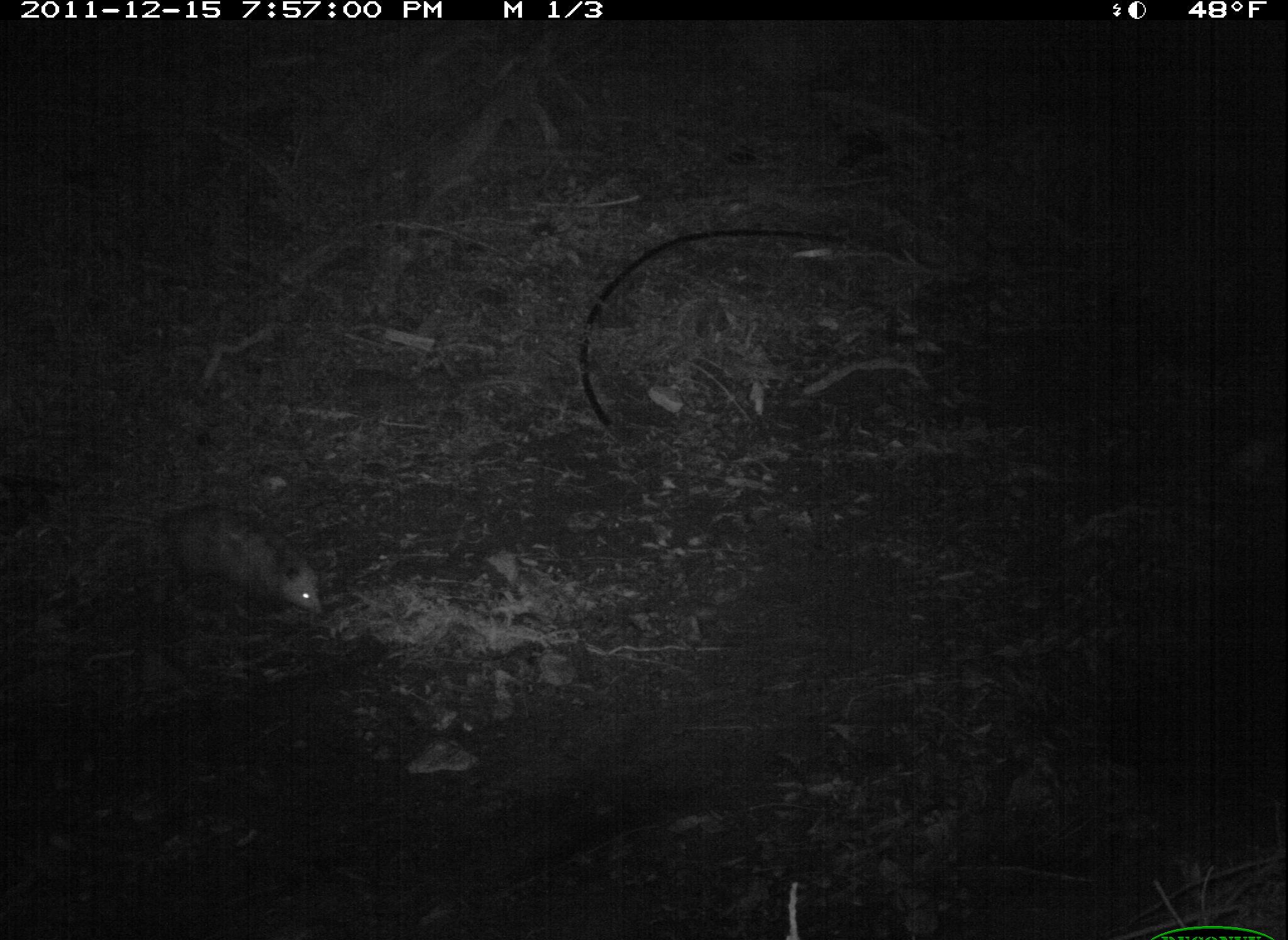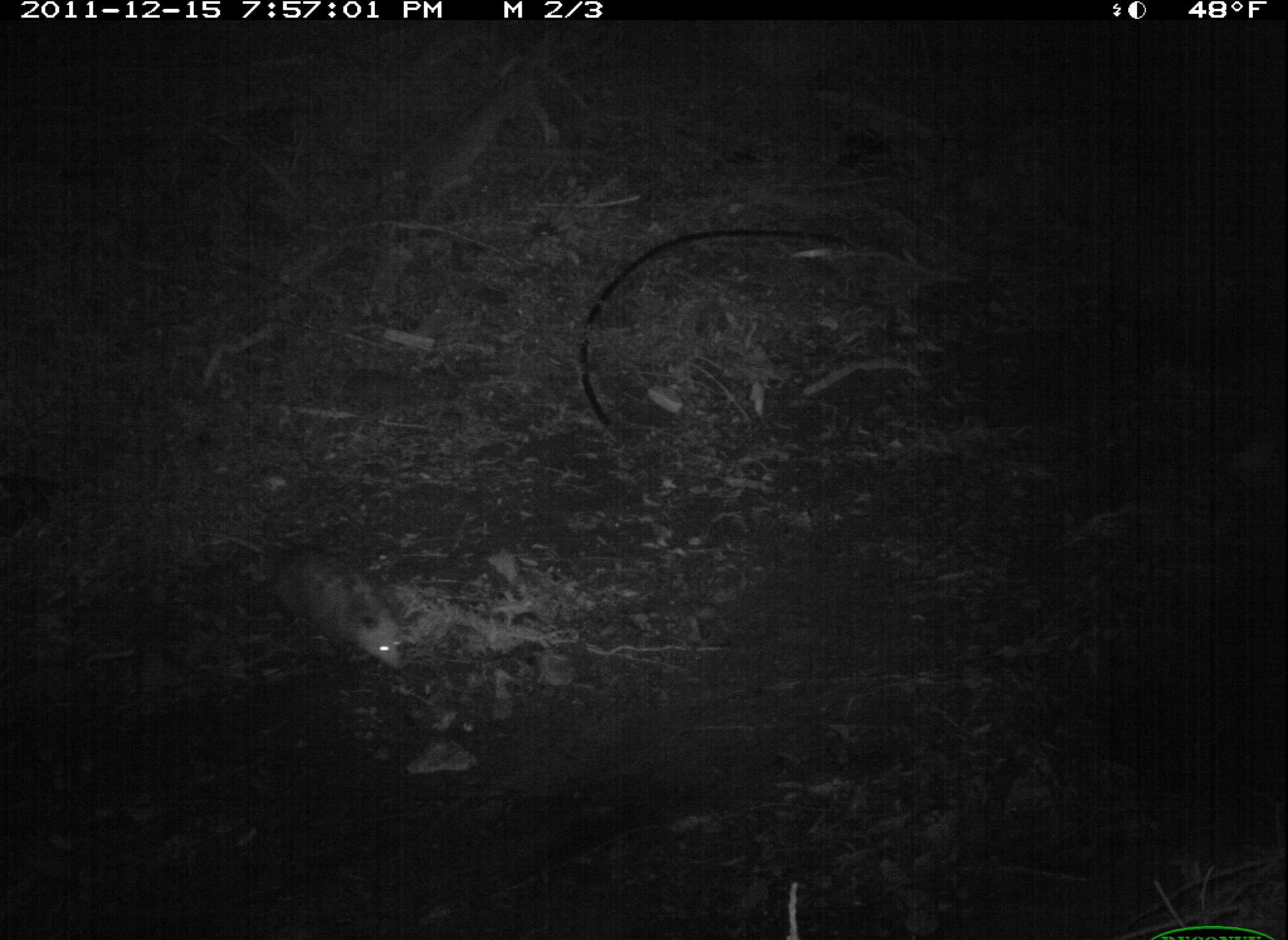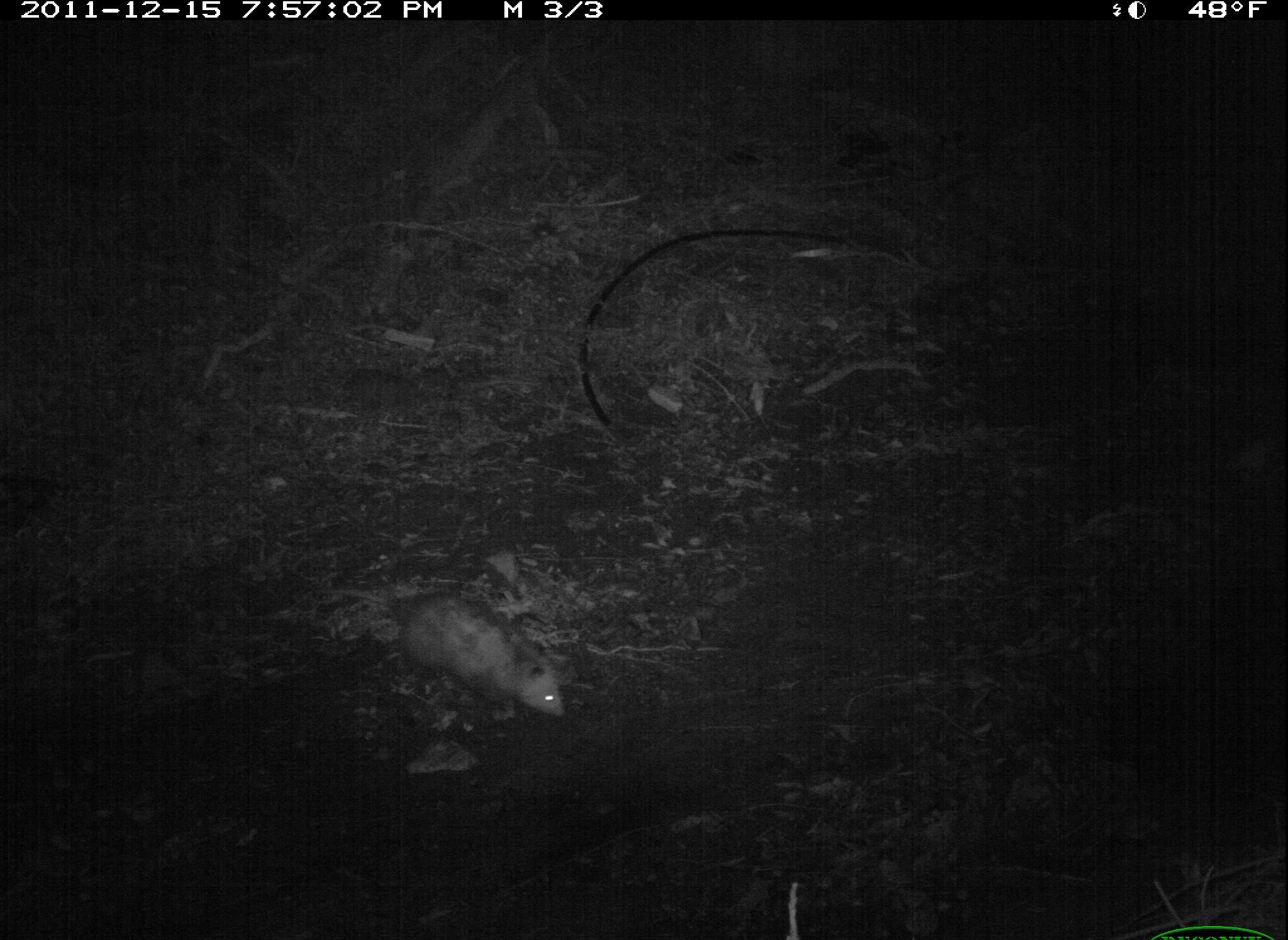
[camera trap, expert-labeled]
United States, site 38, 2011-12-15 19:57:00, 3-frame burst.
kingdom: Animalia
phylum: Chordata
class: Mammalia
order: Didelphimorphia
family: Didelphidae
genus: Didelphis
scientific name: Didelphis virginiana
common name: virginia opossum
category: opossum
Opossum (virginia opossum) (Didelphis virginiana).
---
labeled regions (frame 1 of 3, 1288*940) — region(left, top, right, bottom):
opossum: region(143, 504, 332, 636)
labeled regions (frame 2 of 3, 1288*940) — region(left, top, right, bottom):
opossum: region(253, 544, 422, 683)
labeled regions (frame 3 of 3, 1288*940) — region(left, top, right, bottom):
opossum: region(330, 572, 599, 743)